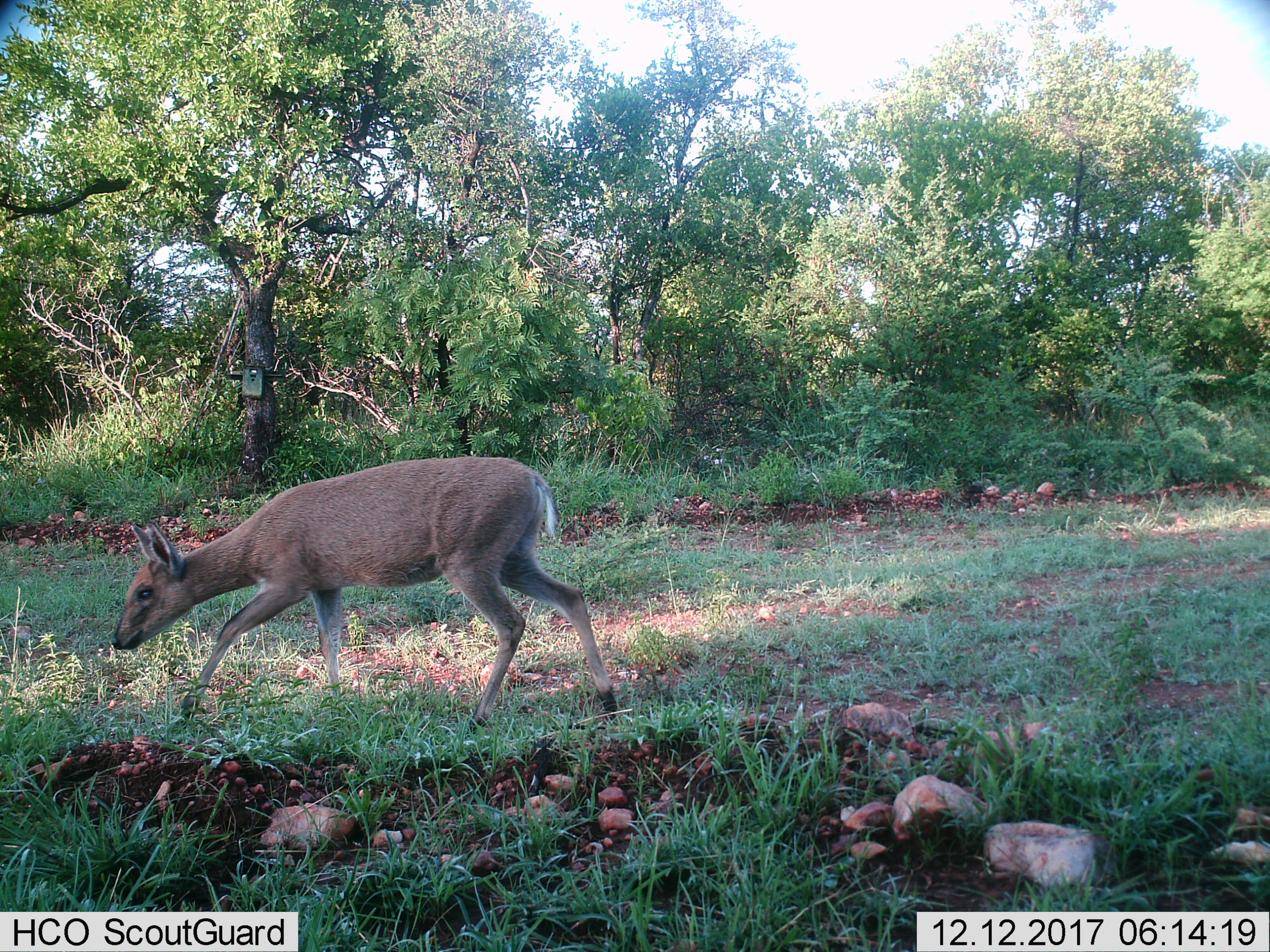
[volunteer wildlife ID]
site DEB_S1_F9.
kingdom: Animalia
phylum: Chordata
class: Mammalia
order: Artiodactyla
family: Bovidae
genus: Sylvicapra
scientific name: Sylvicapra grimmia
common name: common duiker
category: duikercommongrey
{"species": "duikercommongrey (common duiker) (Sylvicapra grimmia)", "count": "1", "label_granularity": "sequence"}